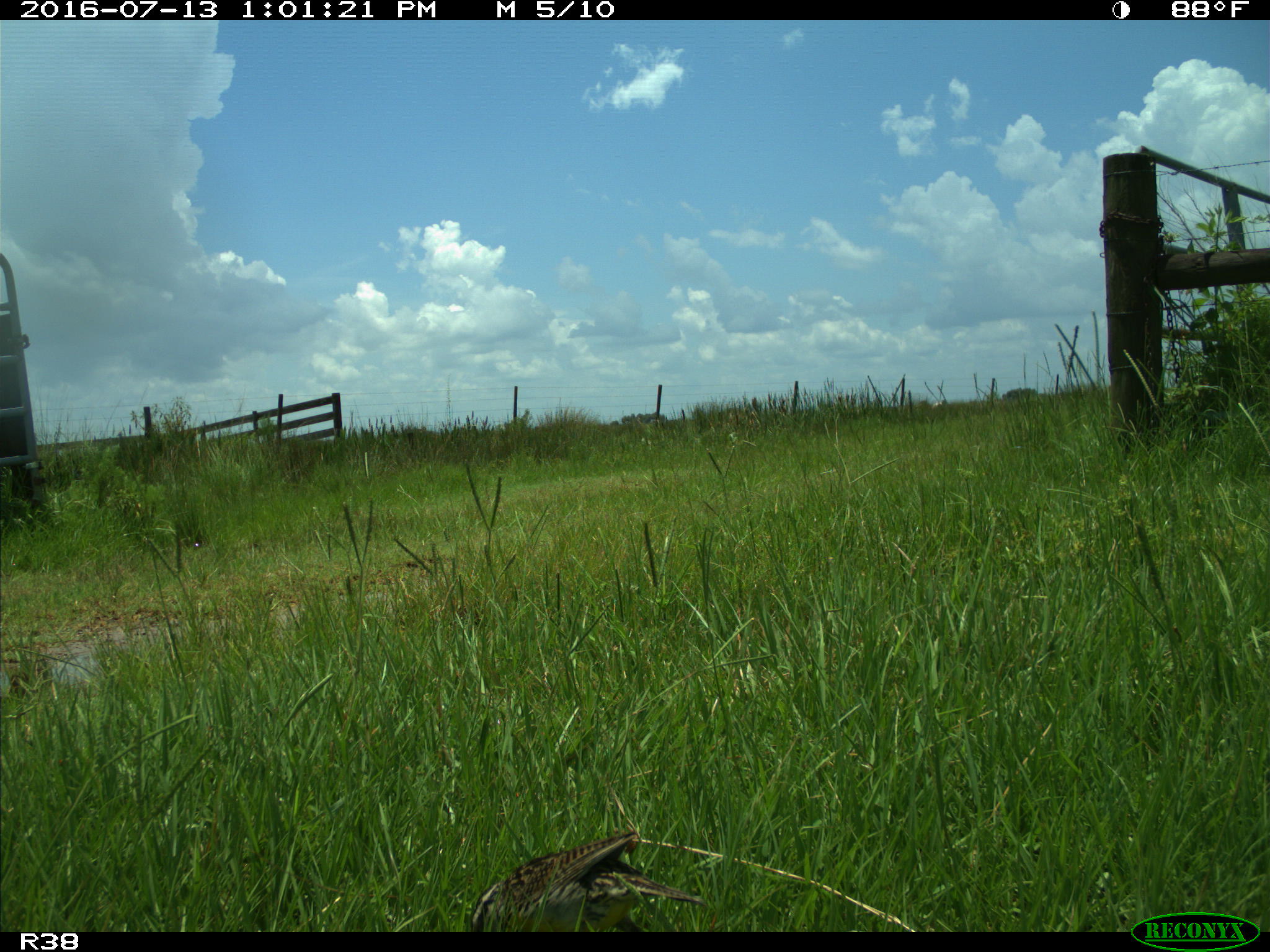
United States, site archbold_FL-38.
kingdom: Animalia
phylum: Chordata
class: Aves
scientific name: Aves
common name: birds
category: unidentified bird